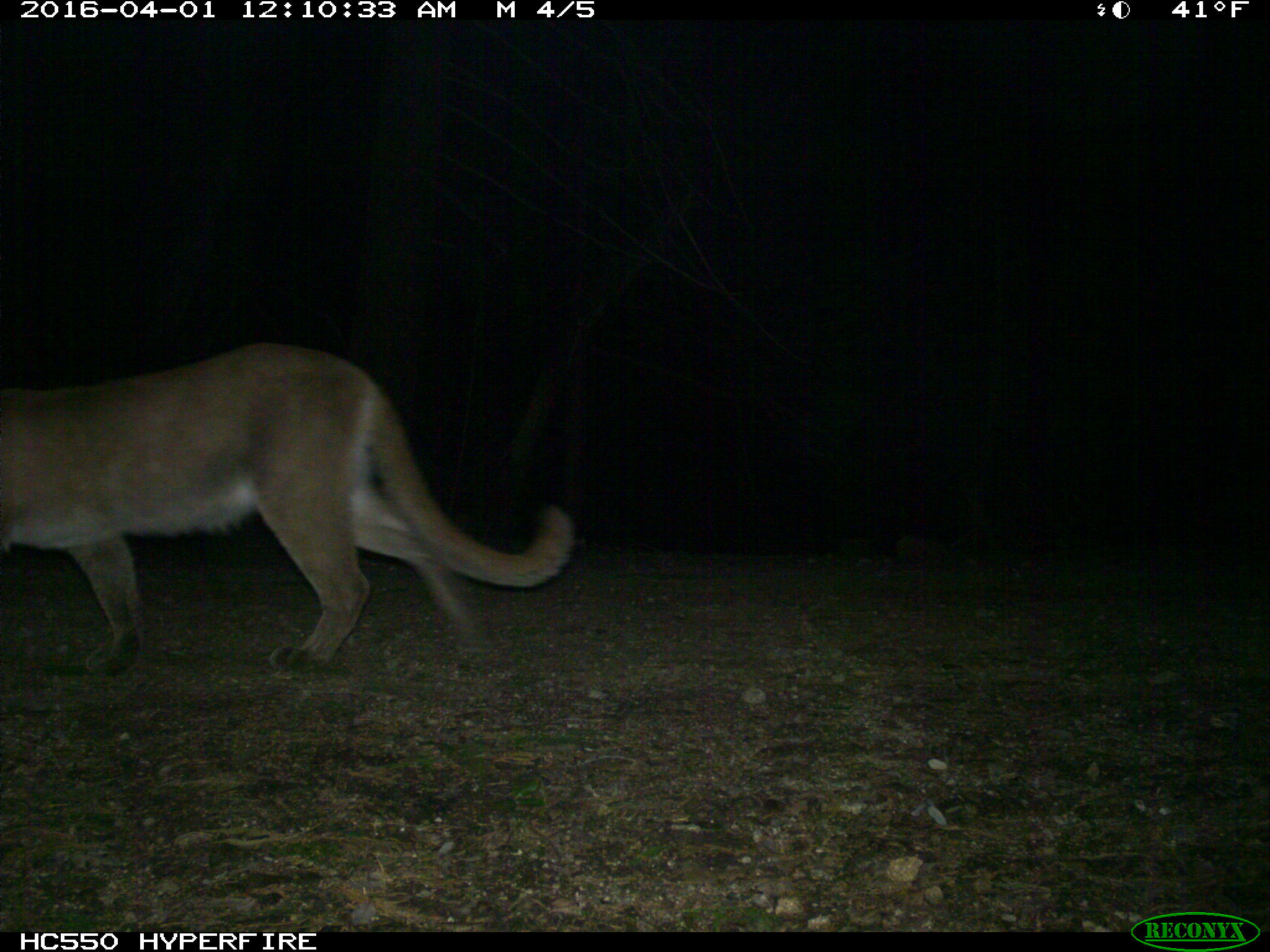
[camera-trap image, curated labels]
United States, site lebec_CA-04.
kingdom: Animalia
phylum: Chordata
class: Mammalia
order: Carnivora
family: Felidae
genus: Puma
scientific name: Puma concolor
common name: mountain lion